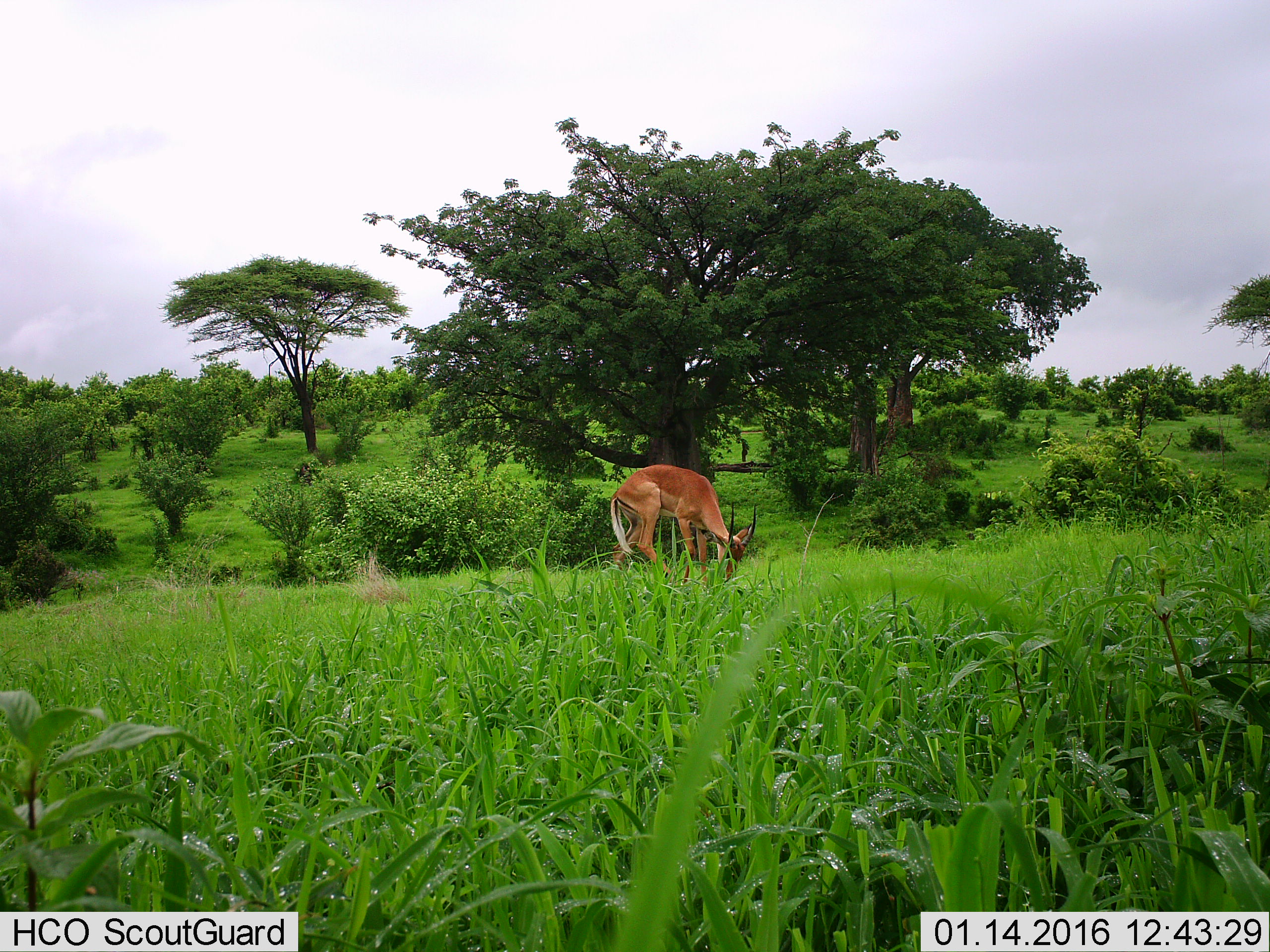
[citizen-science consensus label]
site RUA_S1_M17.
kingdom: Animalia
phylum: Chordata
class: Mammalia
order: Artiodactyla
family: Bovidae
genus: Aepyceros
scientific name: Aepyceros melampus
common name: impala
Impala (Aepyceros melampus), count 1. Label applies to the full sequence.